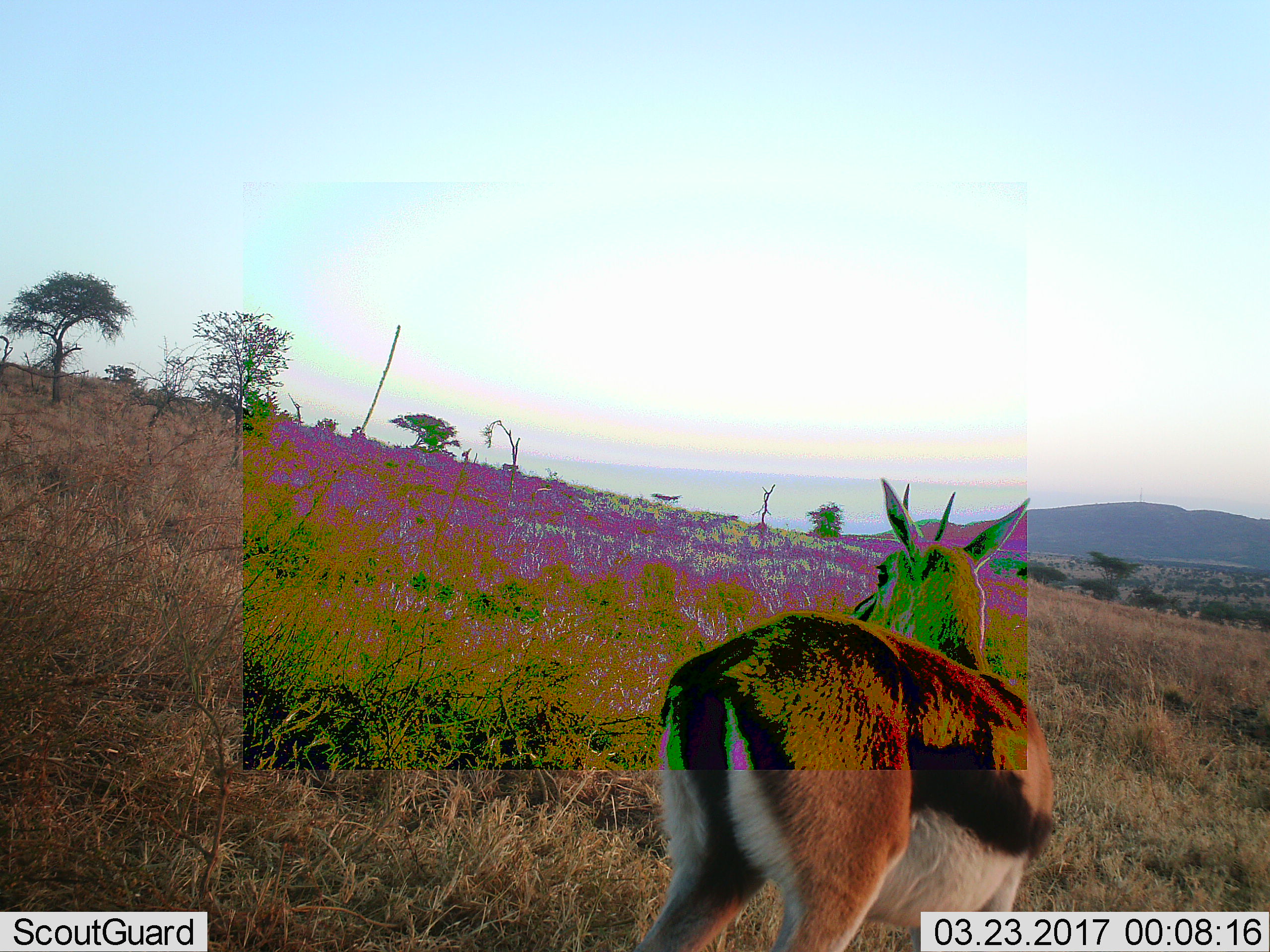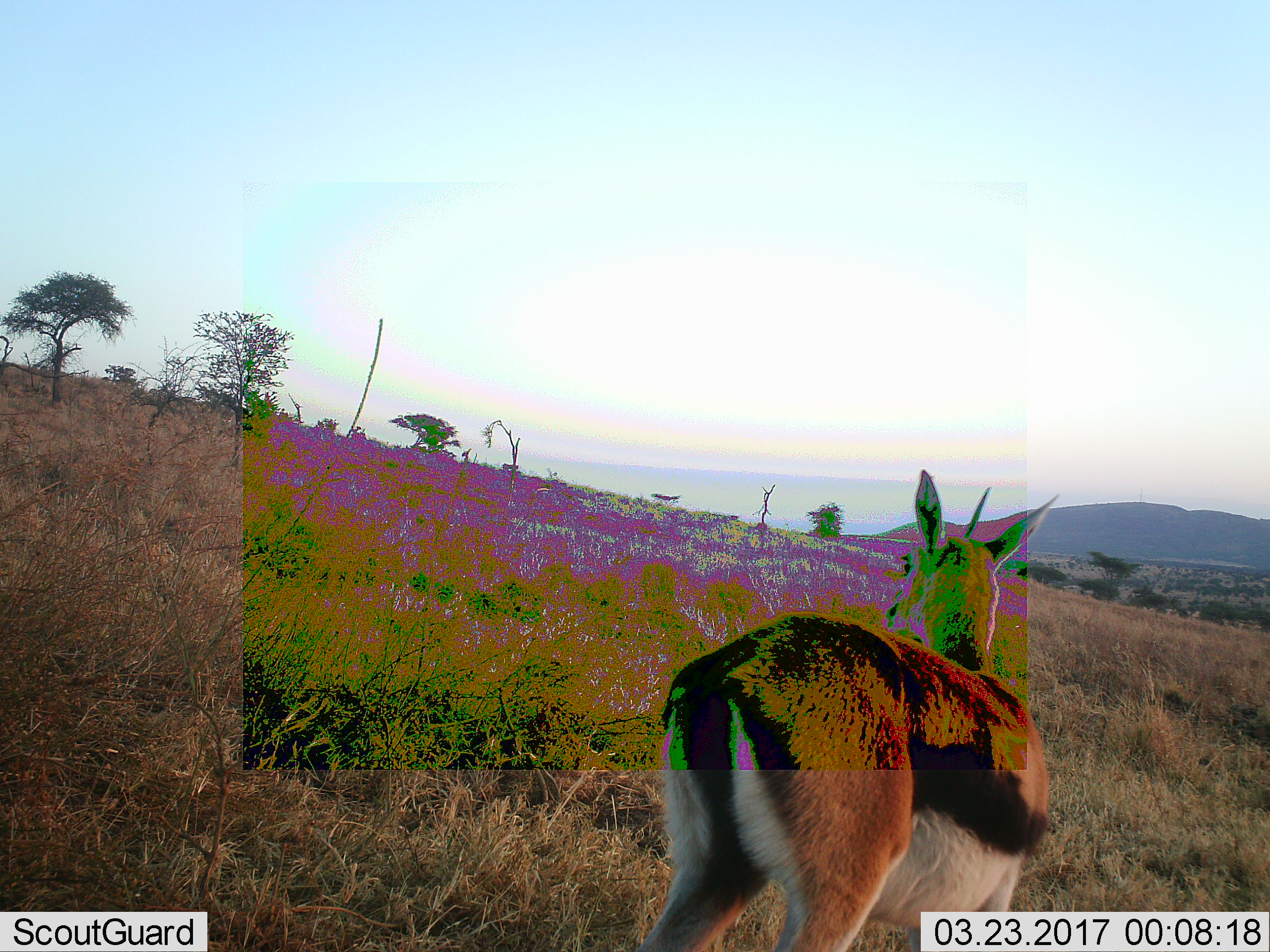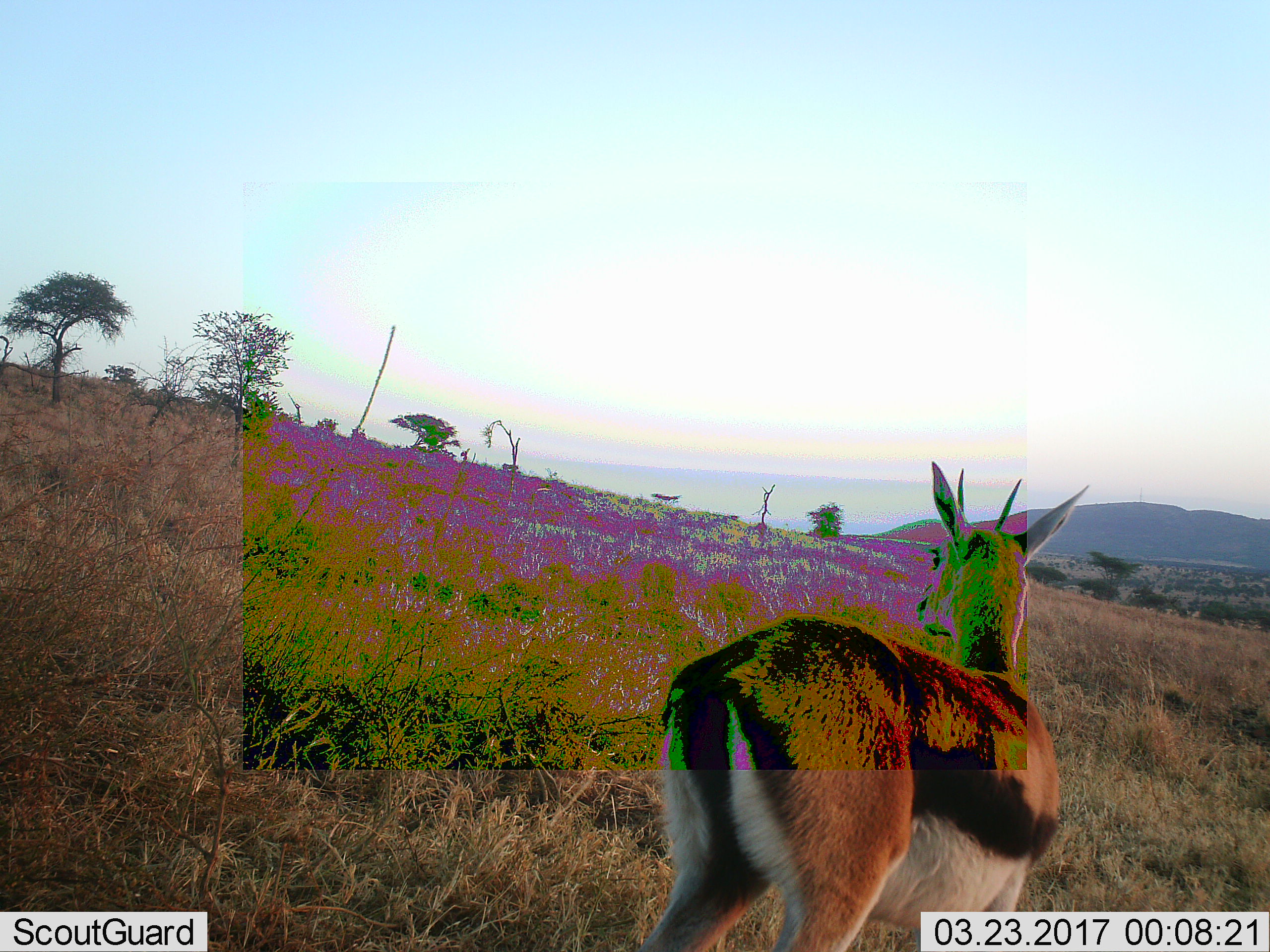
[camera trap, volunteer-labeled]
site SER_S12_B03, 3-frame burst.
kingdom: Animalia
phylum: Chordata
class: Mammalia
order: Artiodactyla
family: Bovidae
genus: Eudorcas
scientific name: Eudorcas thomsonii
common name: thomson's gazelle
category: gazellethomsons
Gazellethomsons (thomson's gazelle) (Eudorcas thomsonii), count 1. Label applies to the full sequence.